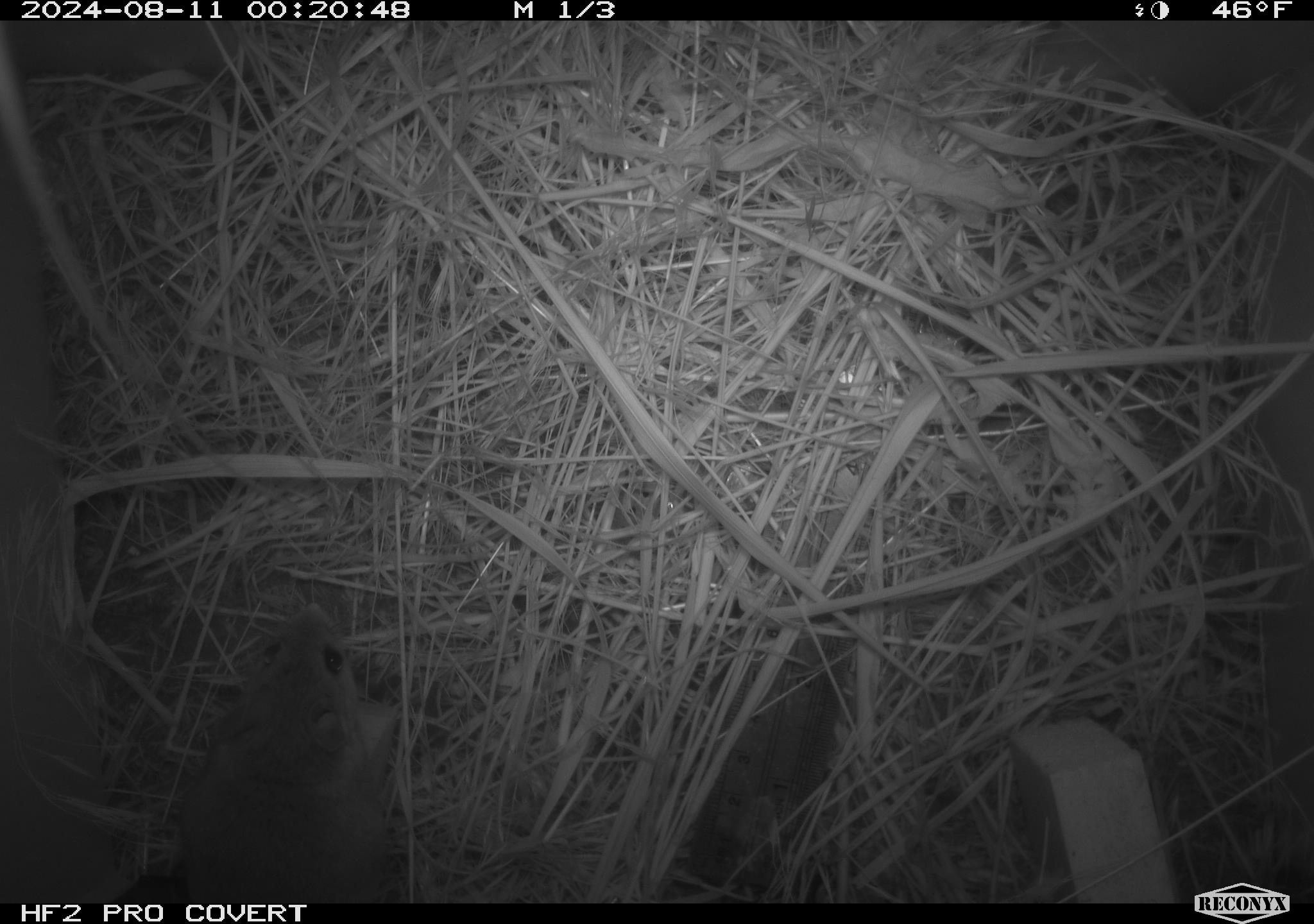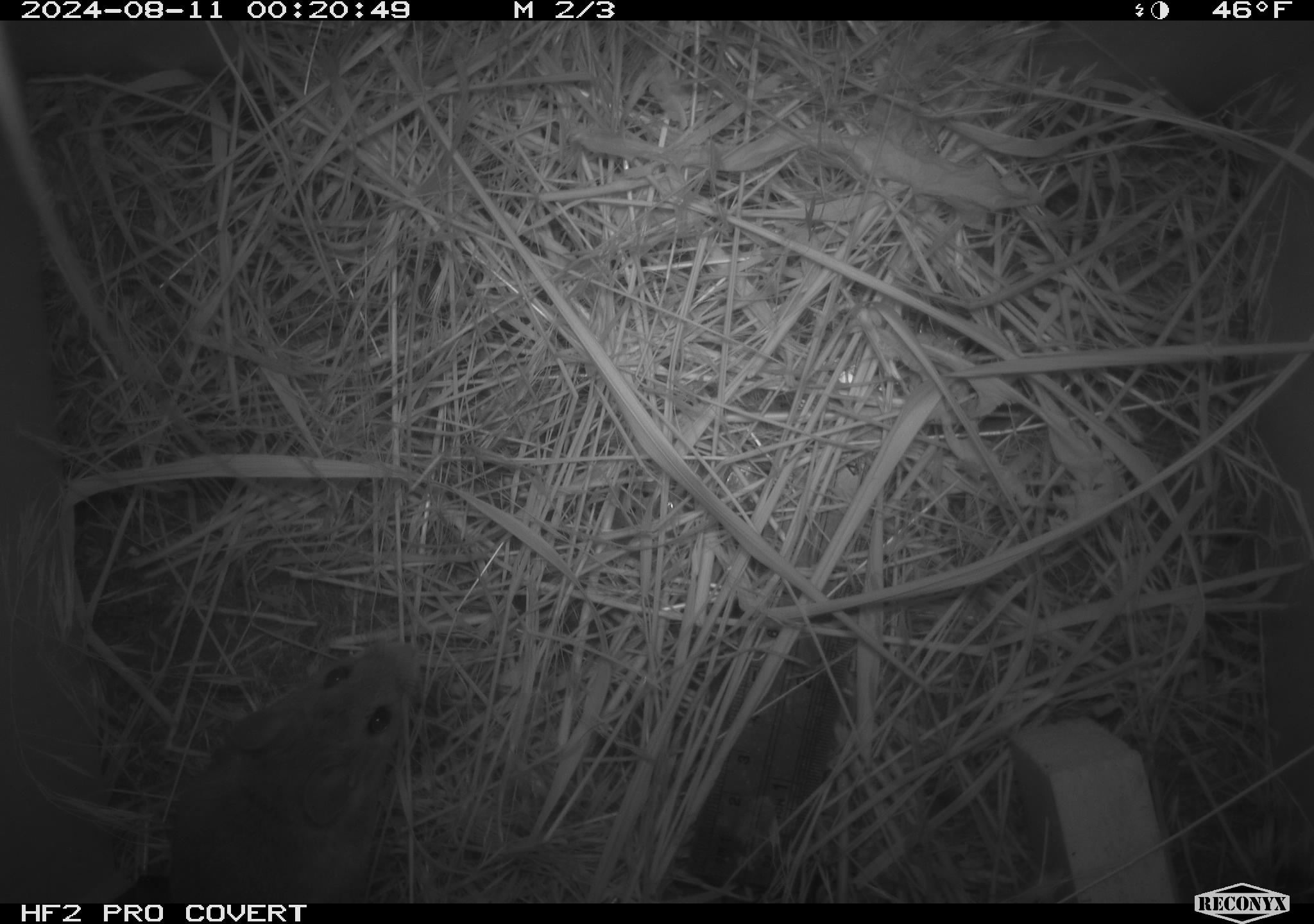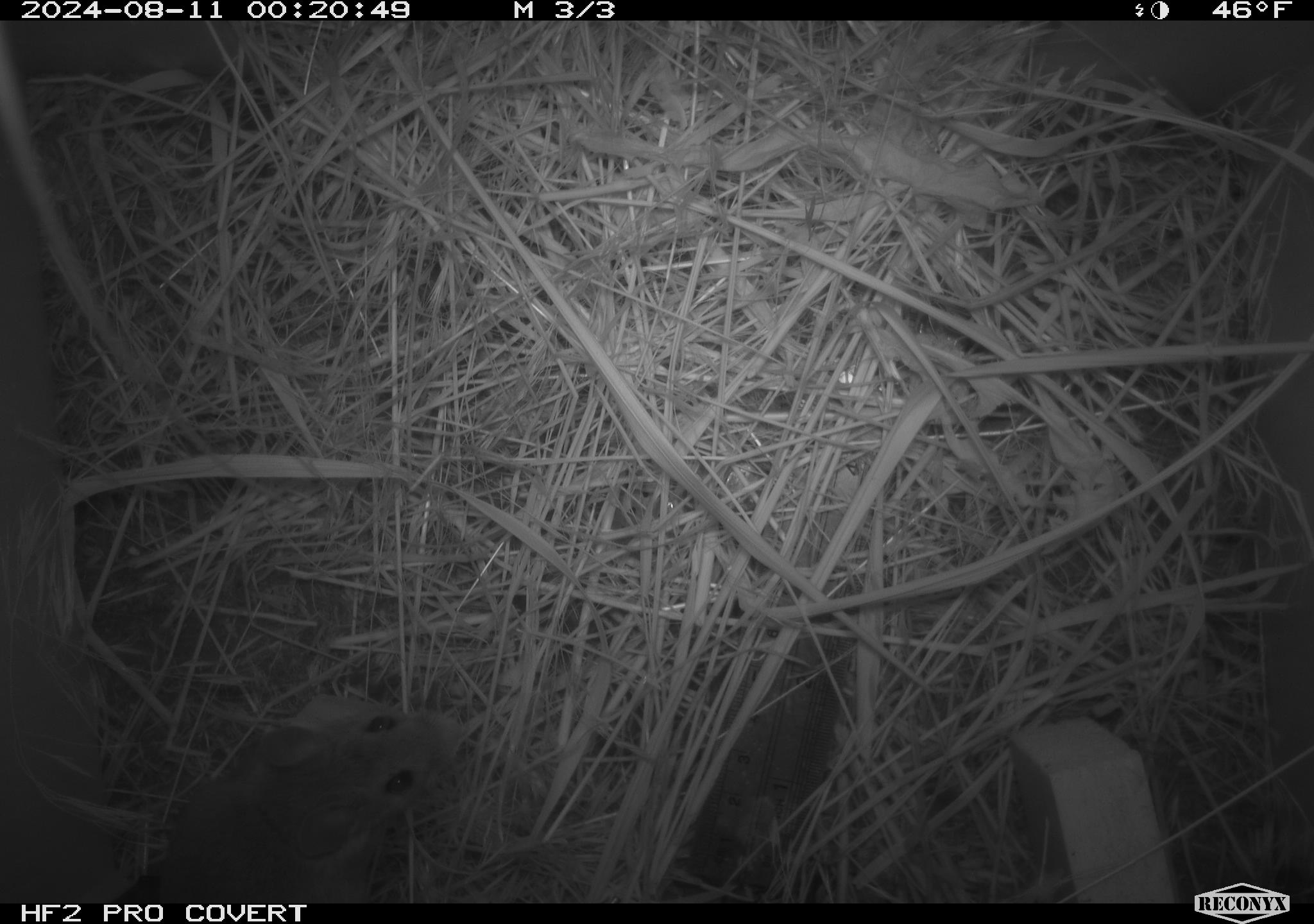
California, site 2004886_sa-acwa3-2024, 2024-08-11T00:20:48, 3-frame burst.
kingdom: Animalia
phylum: Chordata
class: Mammalia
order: Rodentia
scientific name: Rodentia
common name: mouse species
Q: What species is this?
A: Mouse species (Rodentia).